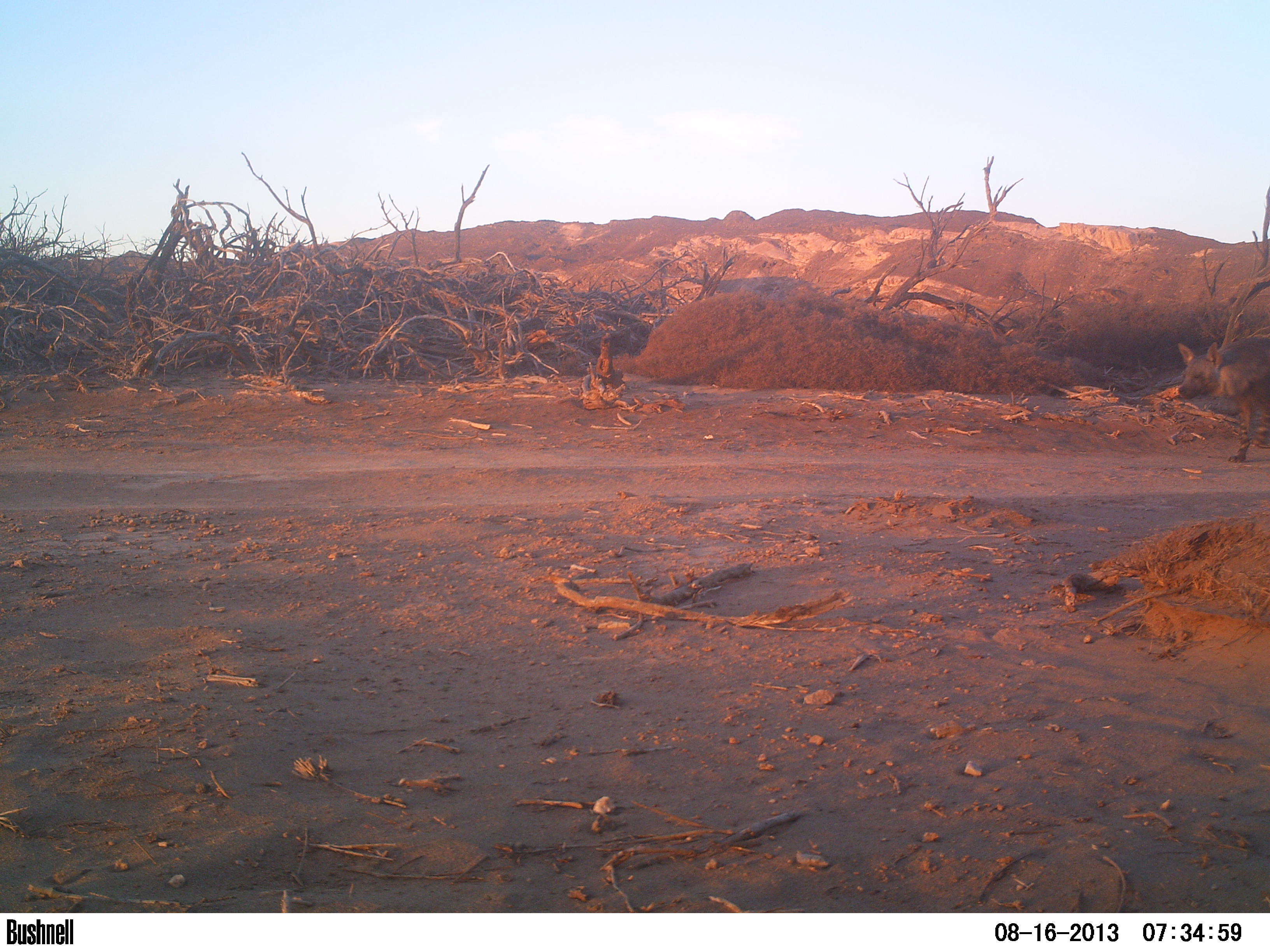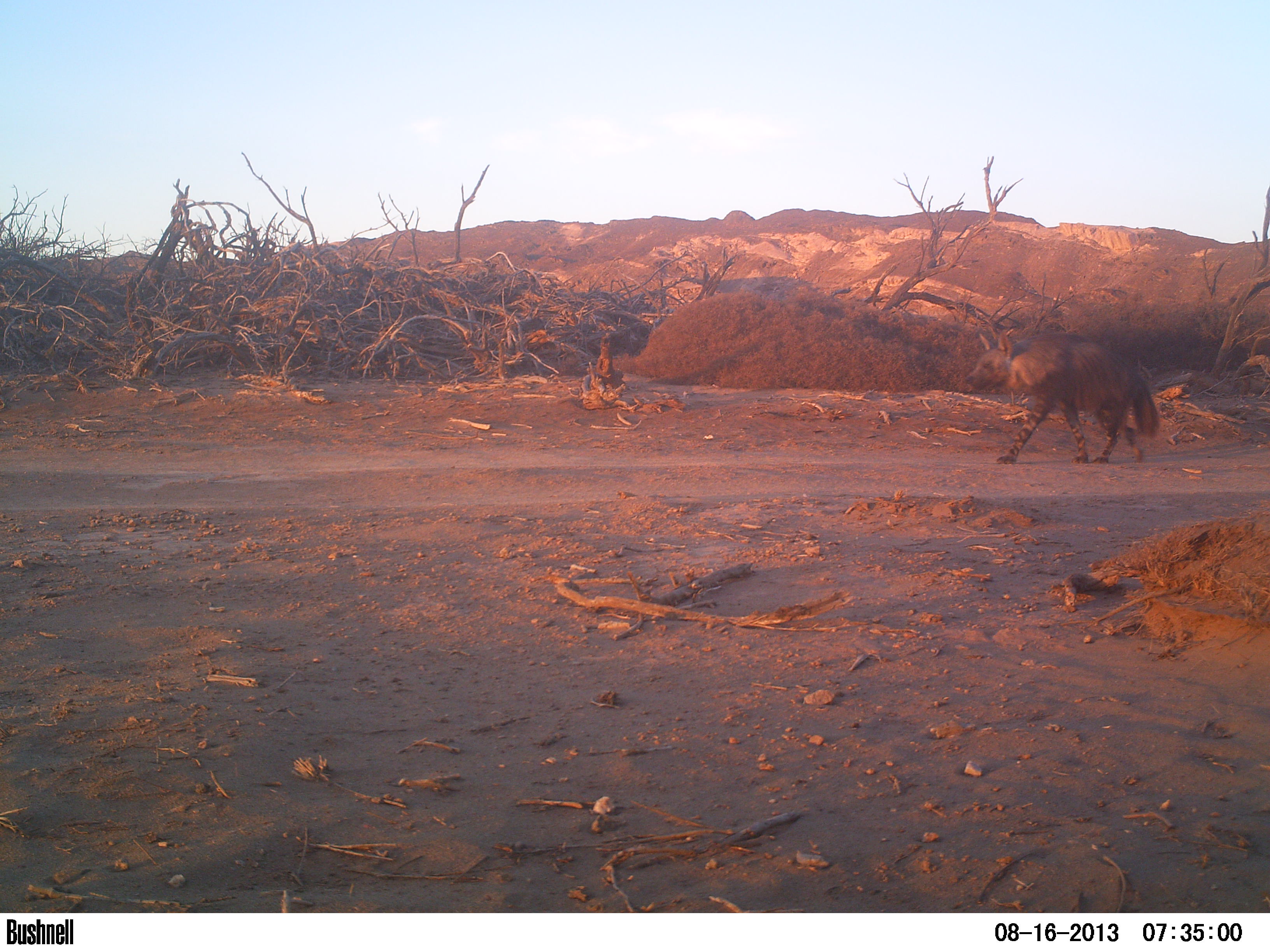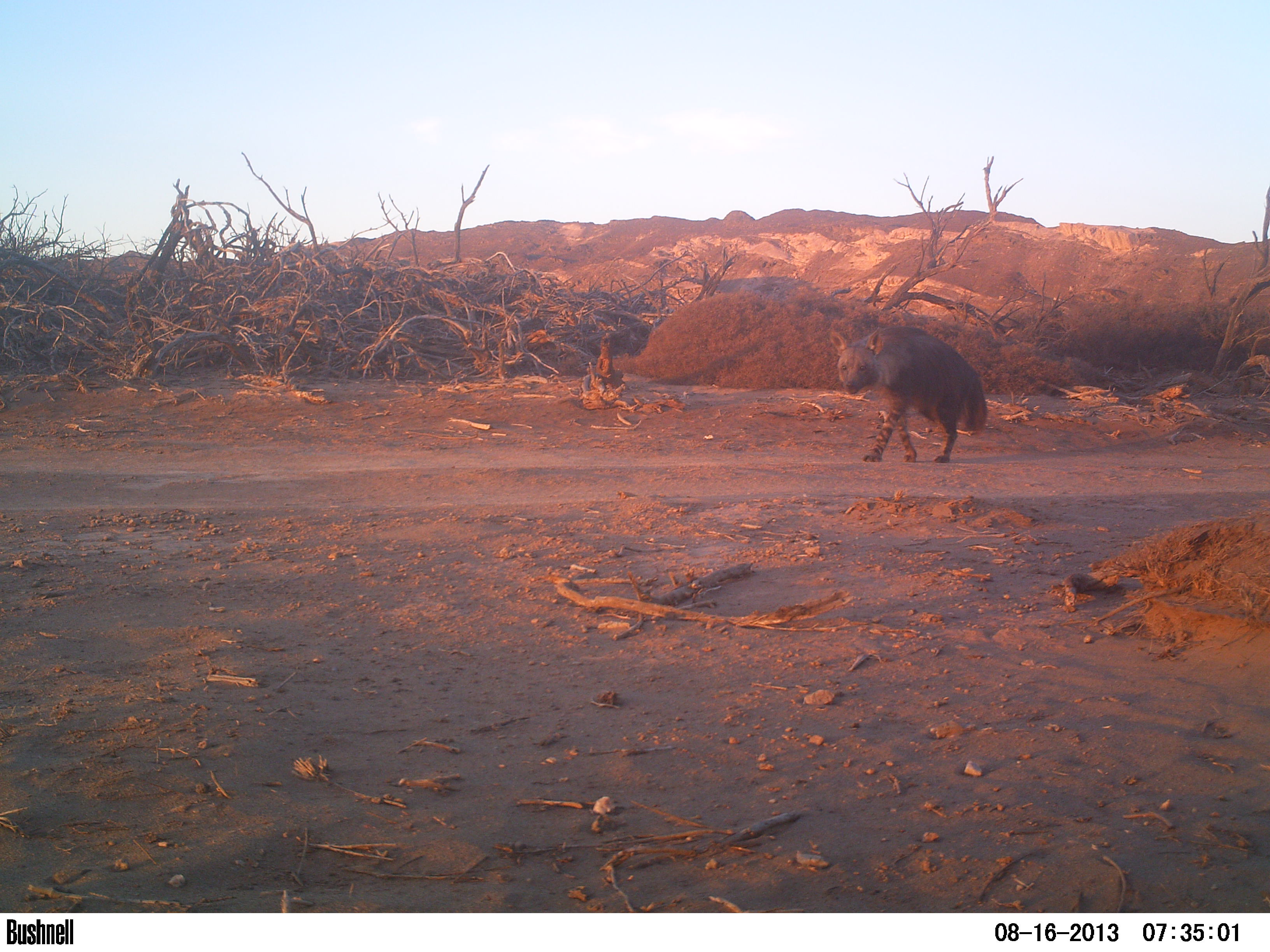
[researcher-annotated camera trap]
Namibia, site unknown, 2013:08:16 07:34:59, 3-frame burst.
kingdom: Animalia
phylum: Chordata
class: Mammalia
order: Carnivora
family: Hyaenidae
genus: Parahyaena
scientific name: Parahyaena brunnea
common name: brown hyena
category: hyaena brunnea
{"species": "hyaena brunnea (brown hyena) (Parahyaena brunnea)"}